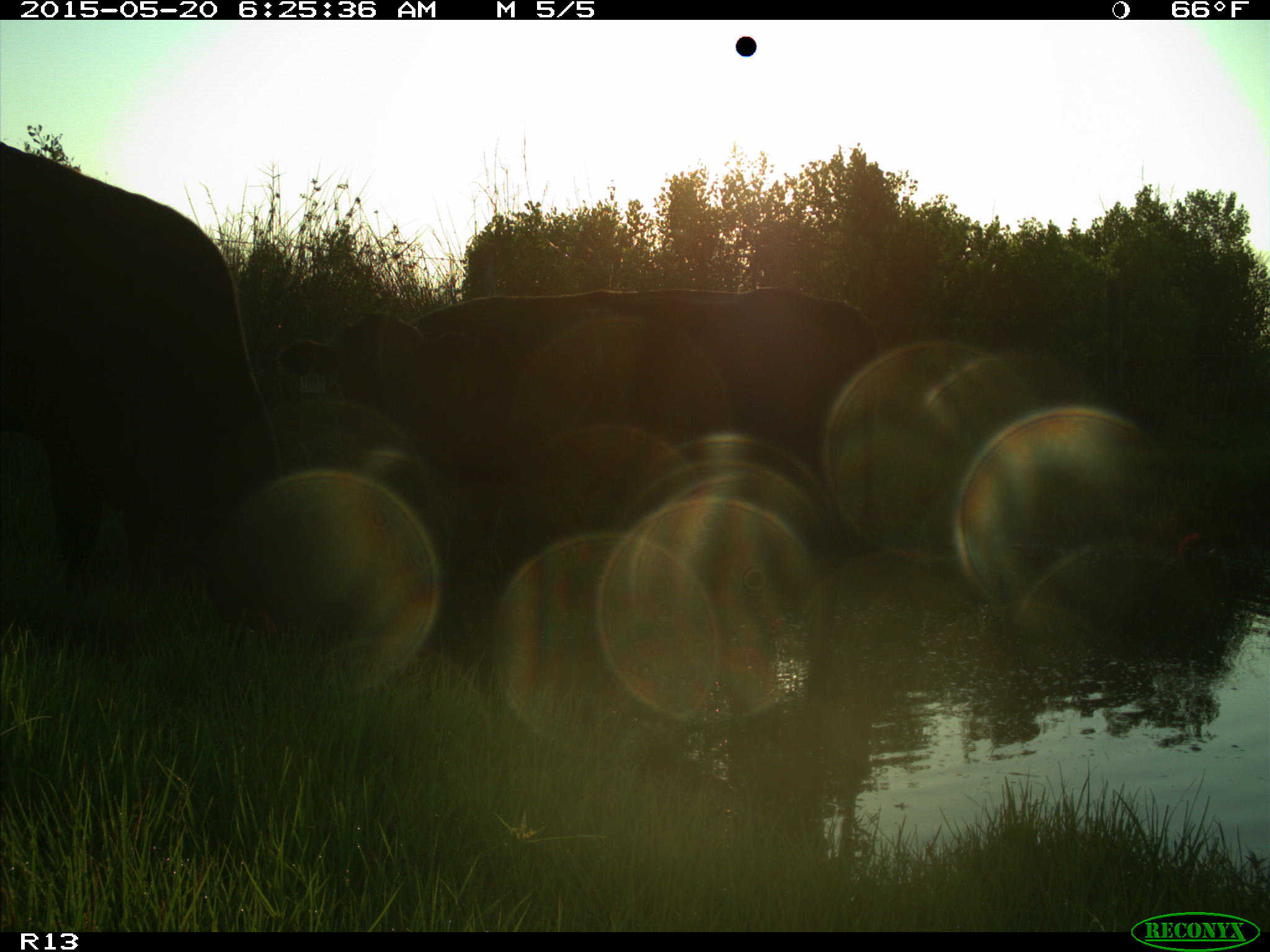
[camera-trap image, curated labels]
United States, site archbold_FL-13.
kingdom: Animalia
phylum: Chordata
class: Mammalia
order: Artiodactyla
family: Bovidae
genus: Bos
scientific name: Bos taurus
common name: domestic cow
Bos taurus (domestic cow).